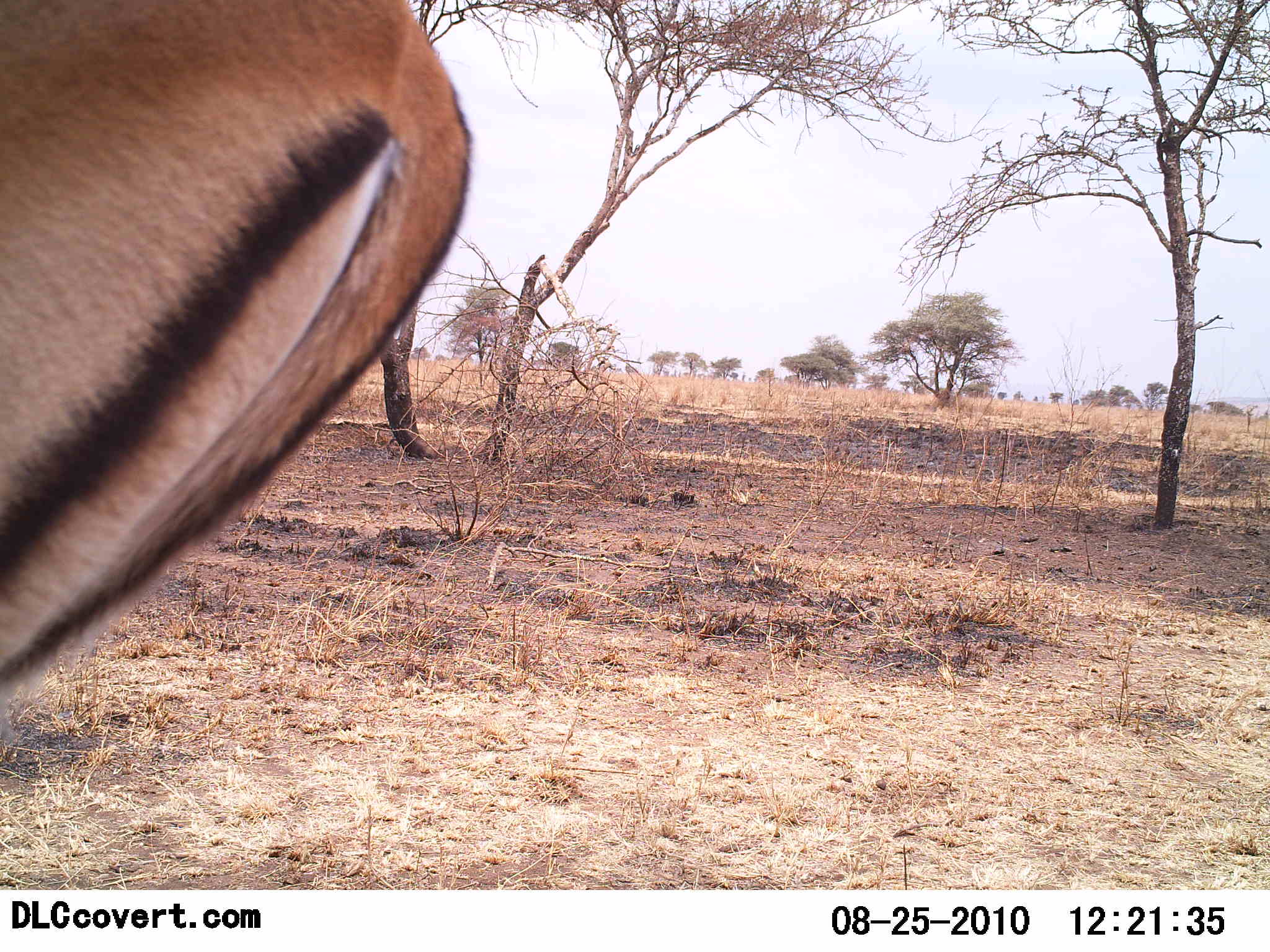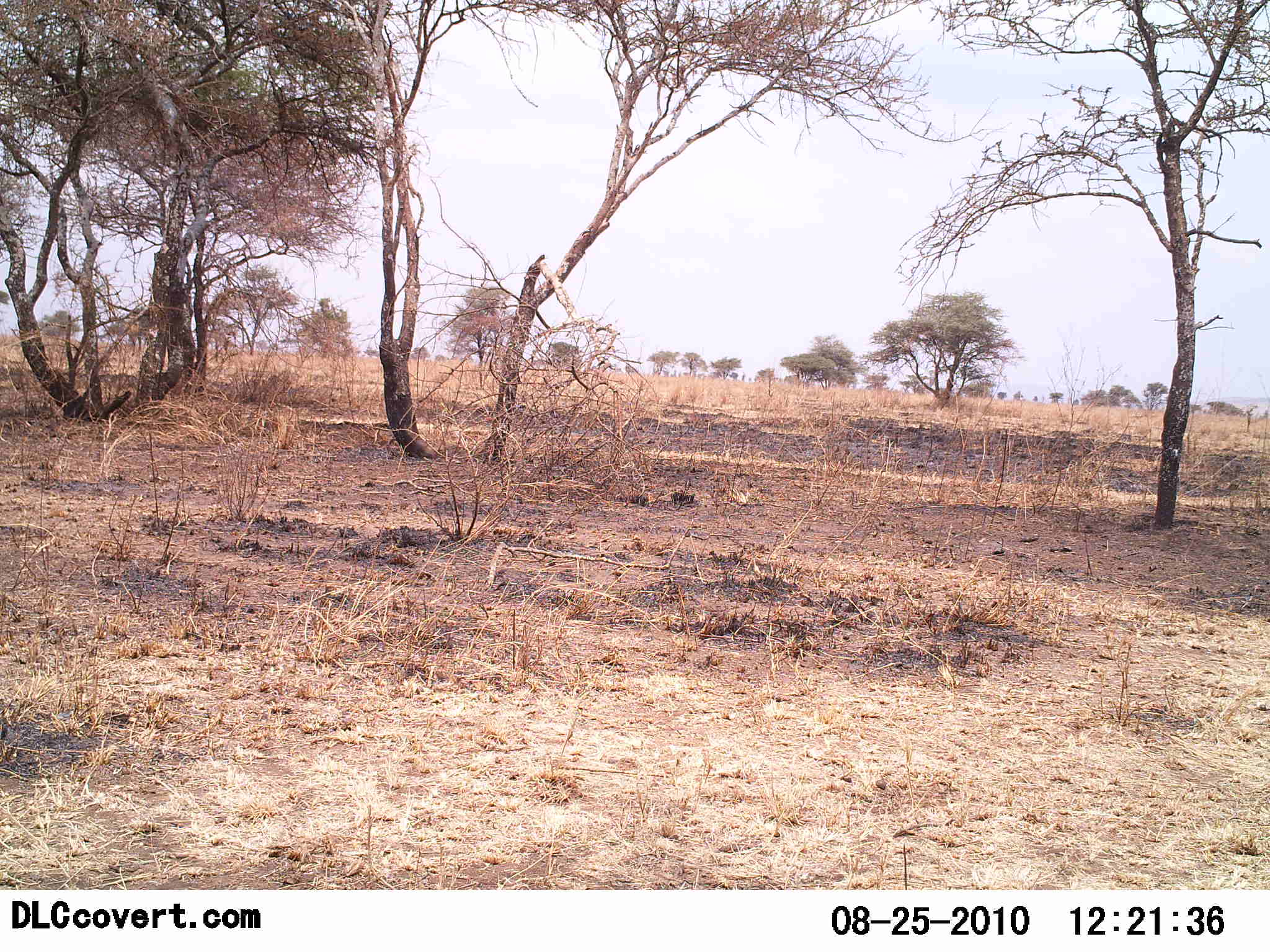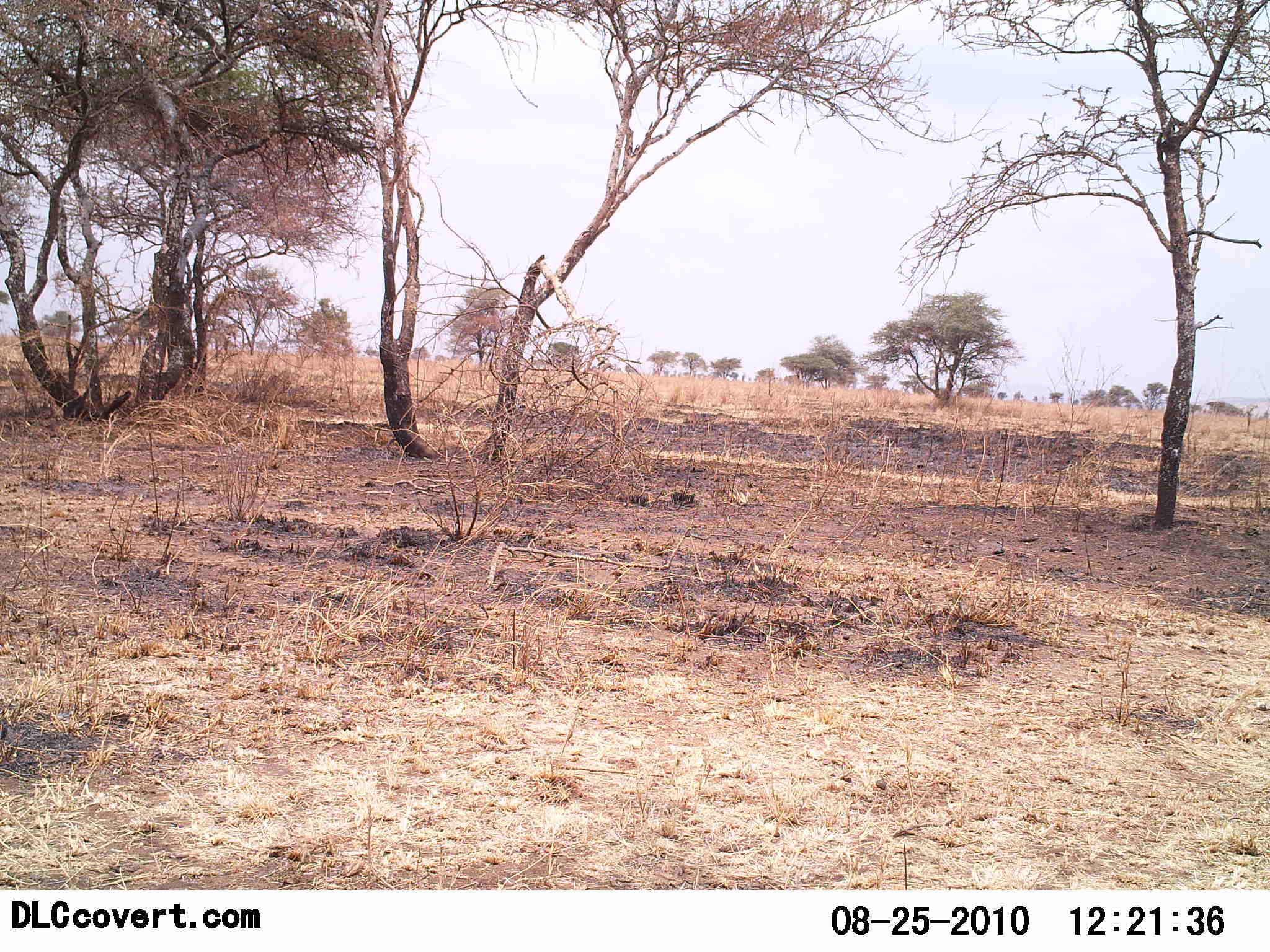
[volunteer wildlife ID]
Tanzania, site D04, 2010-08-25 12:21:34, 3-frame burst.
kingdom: Animalia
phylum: Chordata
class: Mammalia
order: Artiodactyla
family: Bovidae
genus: Eudorcas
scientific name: Eudorcas thomsonii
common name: thomson's gazelle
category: gazellethomsons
Gazellethomsons (thomson's gazelle) (Eudorcas thomsonii), count 1. Behavior (volunteer vote fractions): standing 0%, resting 0%, moving 100%, interacting 0%. Young present (vote fraction): 0%. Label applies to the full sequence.